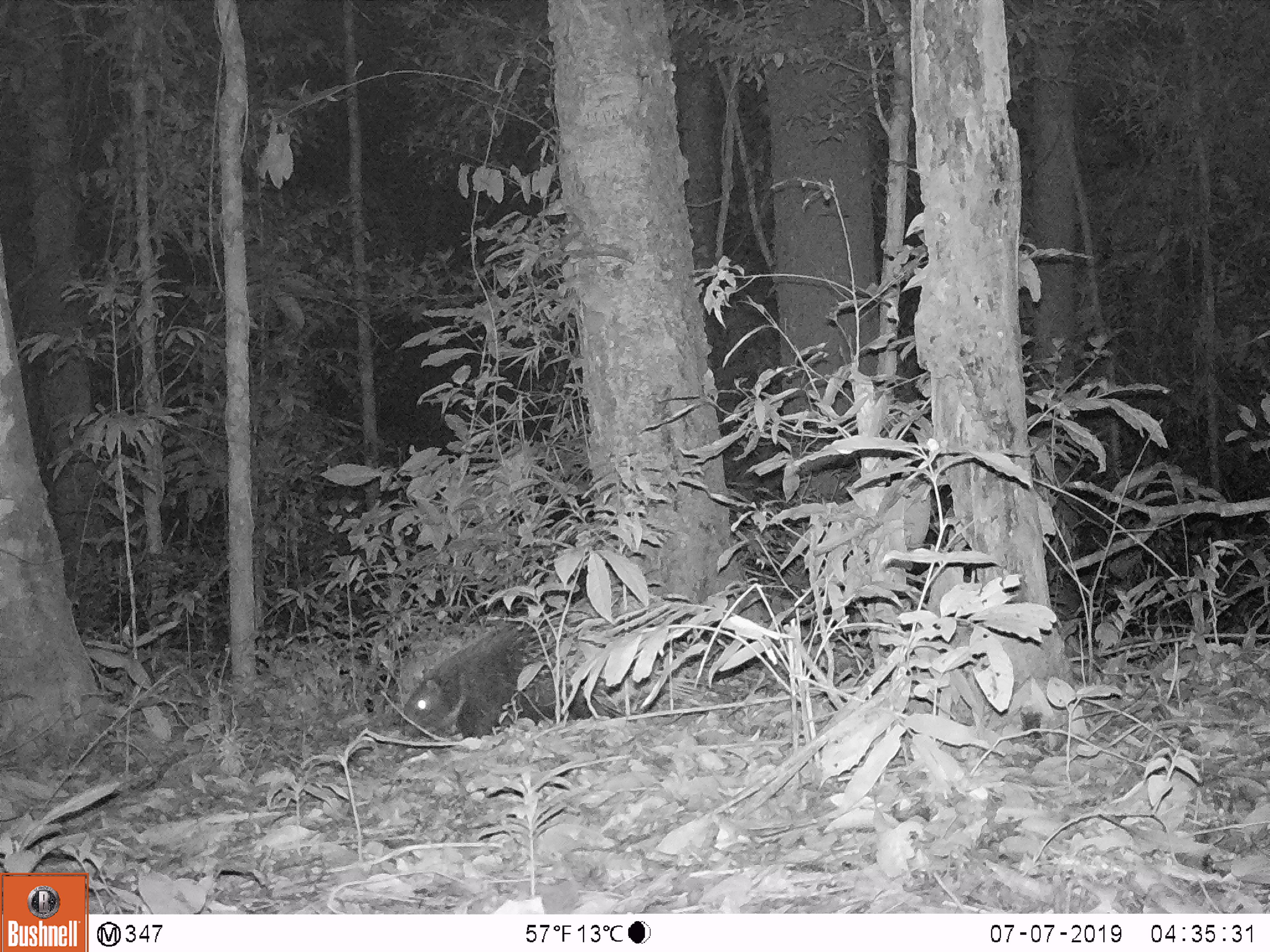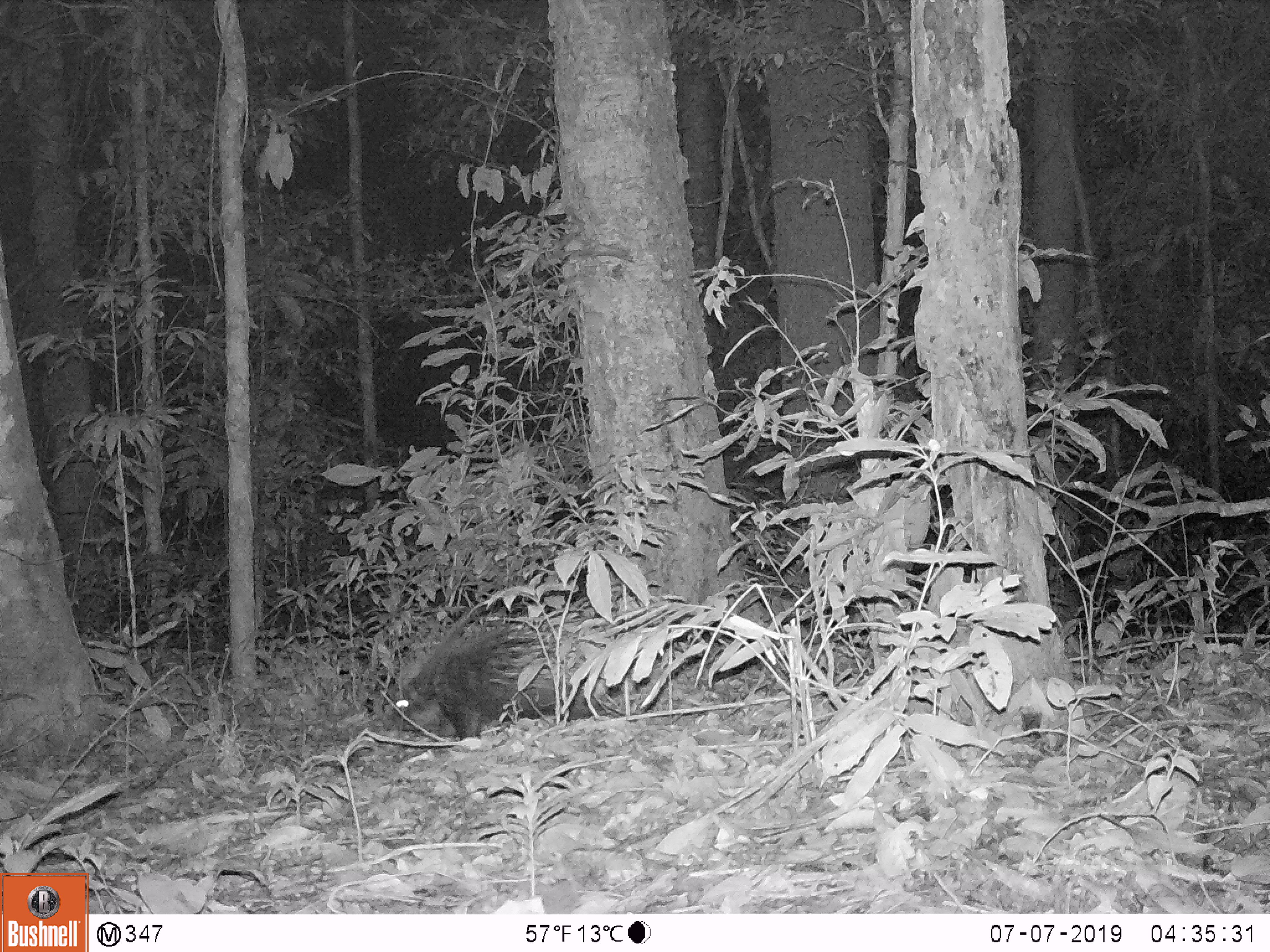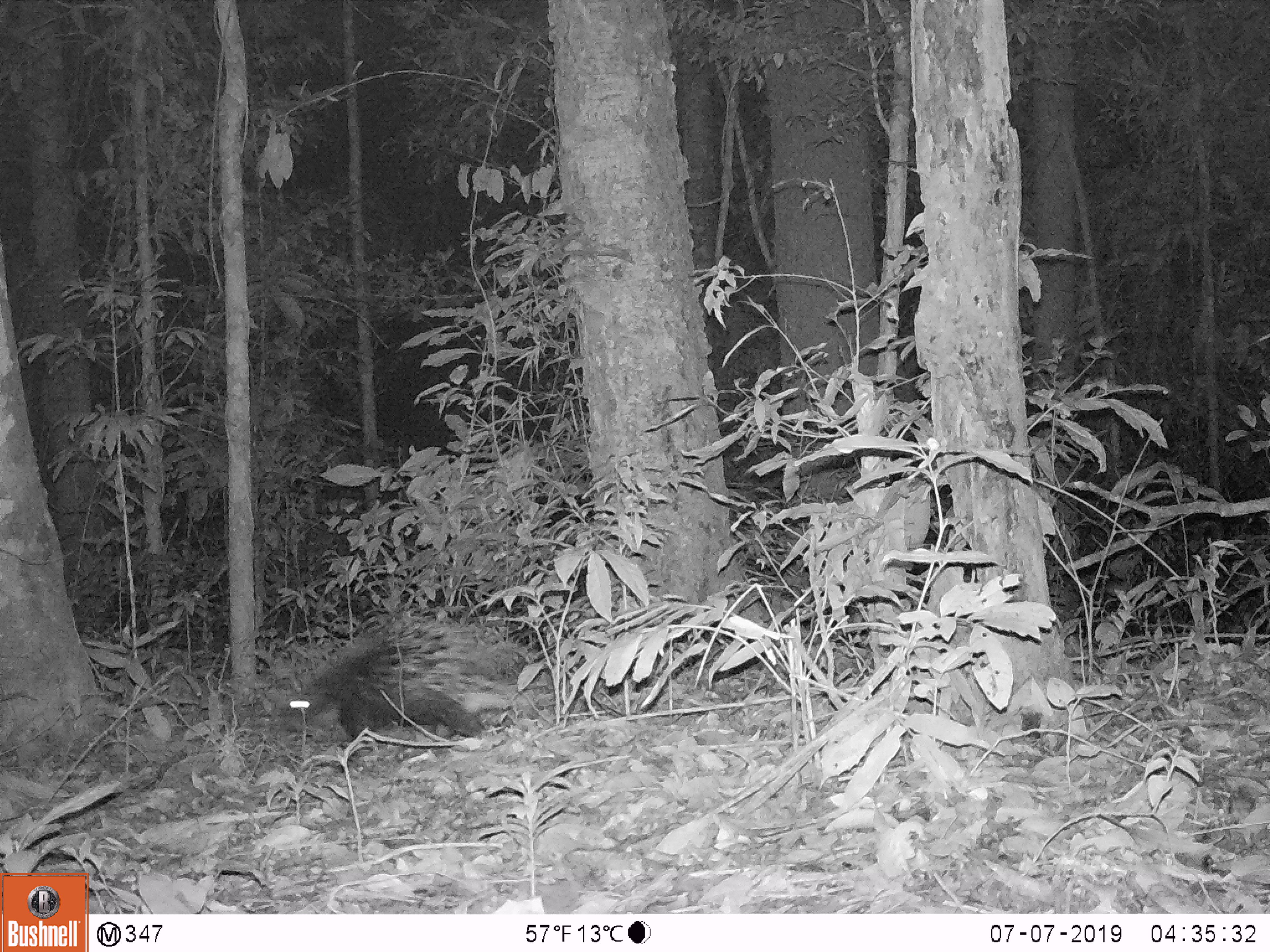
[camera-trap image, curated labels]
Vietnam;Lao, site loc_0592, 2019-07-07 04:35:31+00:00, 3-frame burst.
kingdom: Animalia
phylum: Chordata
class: Mammalia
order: Rodentia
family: Hystricidae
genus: Hystrix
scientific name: Hystrix brachyura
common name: malayan porcupine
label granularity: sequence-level